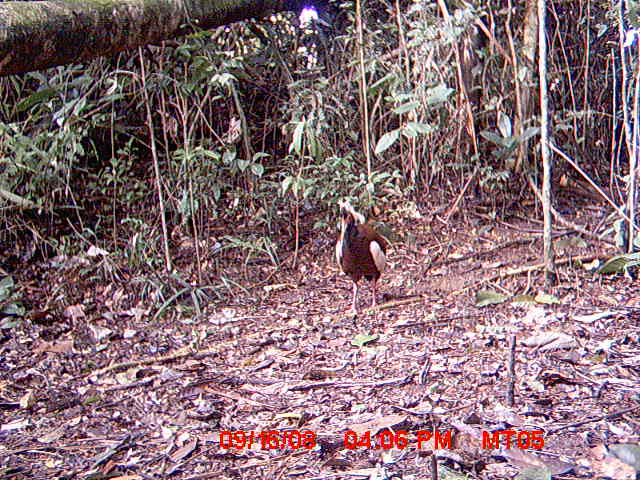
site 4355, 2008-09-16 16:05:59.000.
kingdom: Animalia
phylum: Chordata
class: Aves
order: Cuculiformes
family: Cuculidae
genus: Coua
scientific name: Coua serriana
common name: red-breasted coua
Coua serriana (red-breasted coua), count 1.